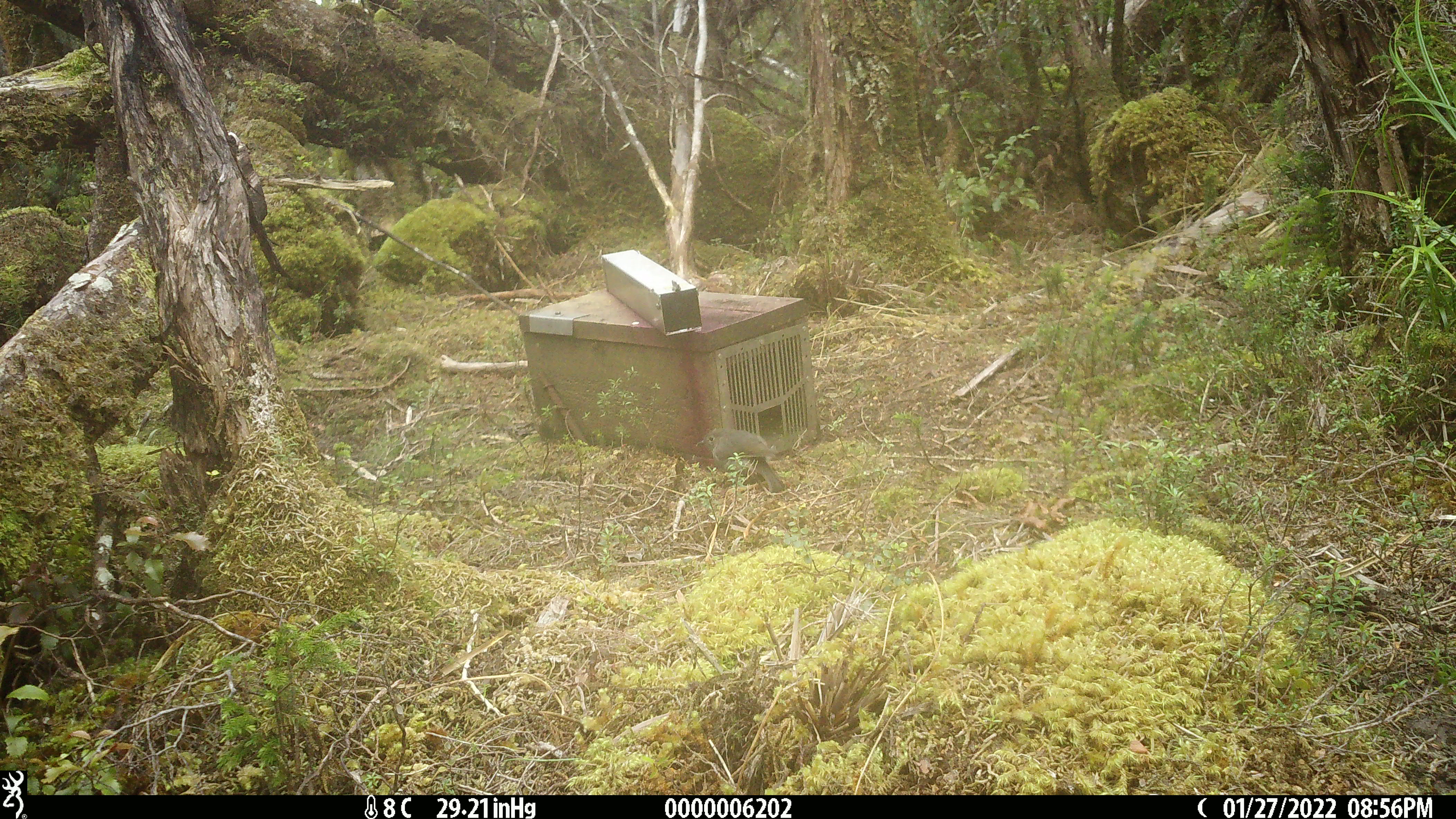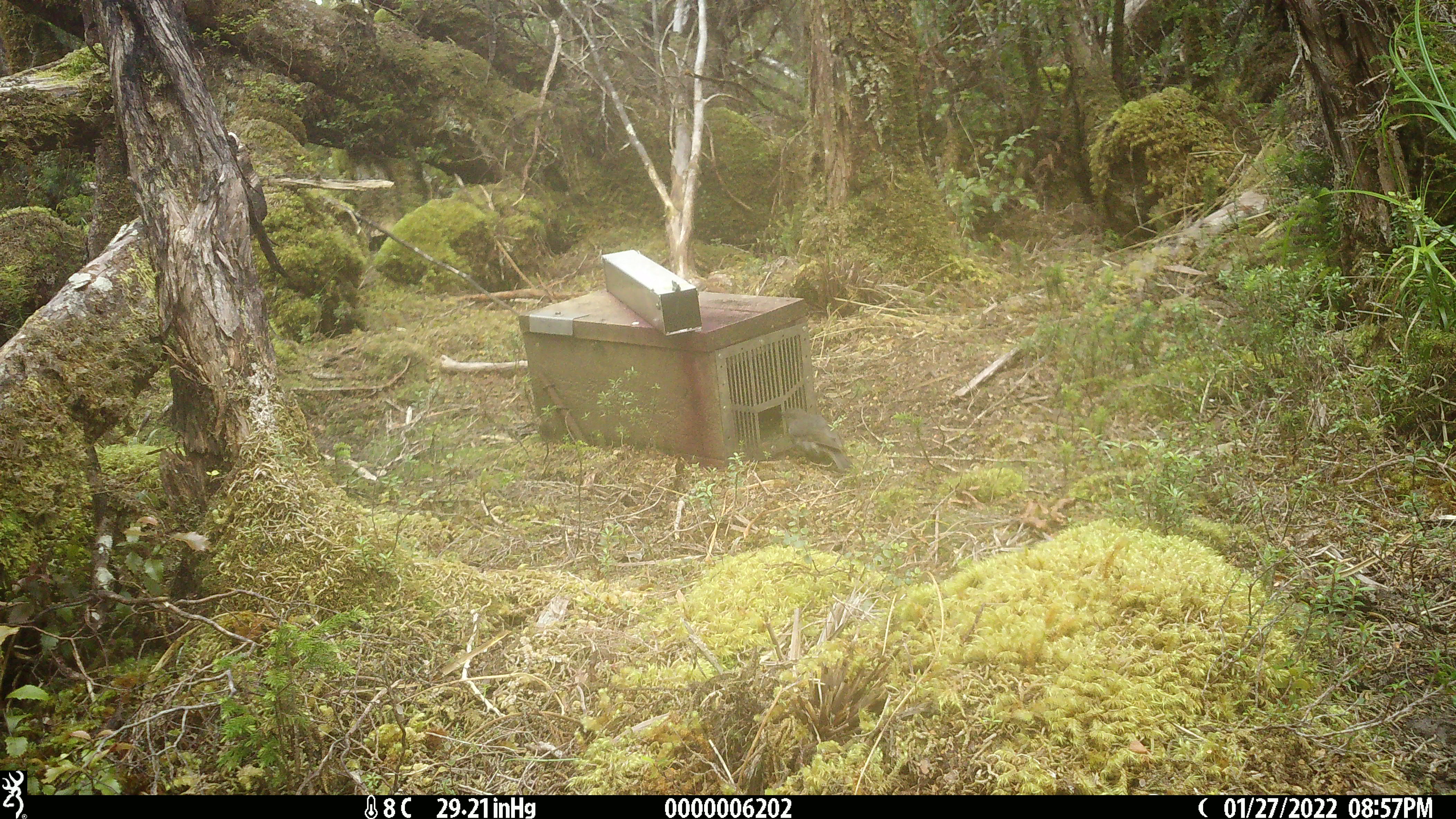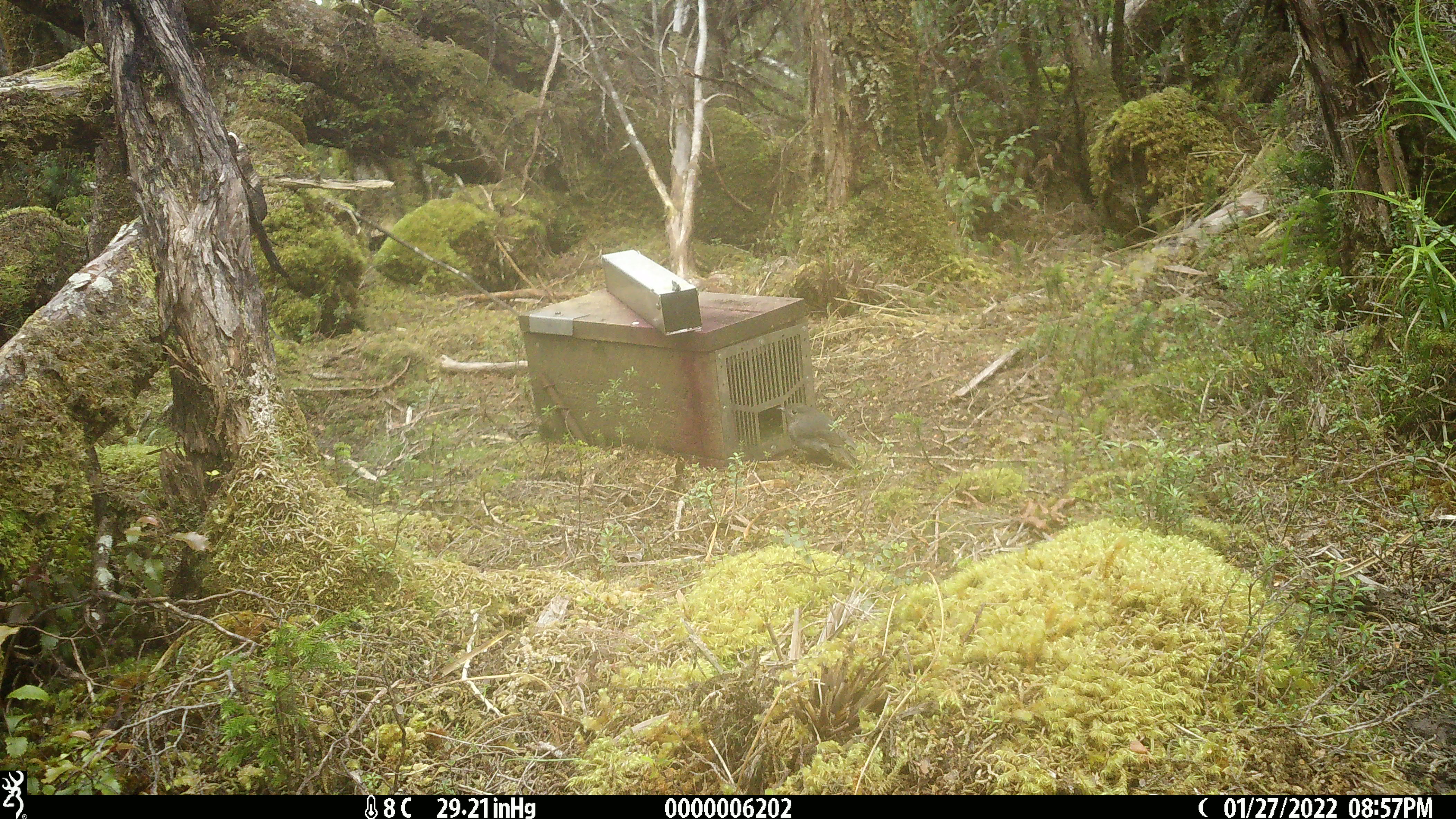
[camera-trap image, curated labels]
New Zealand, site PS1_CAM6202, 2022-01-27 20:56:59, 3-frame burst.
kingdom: Animalia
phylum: Chordata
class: Aves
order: Passeriformes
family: Petroicidae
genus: Petroica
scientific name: Petroica australis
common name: new zealand robin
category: robin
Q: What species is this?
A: Robin (new zealand robin) (Petroica australis).